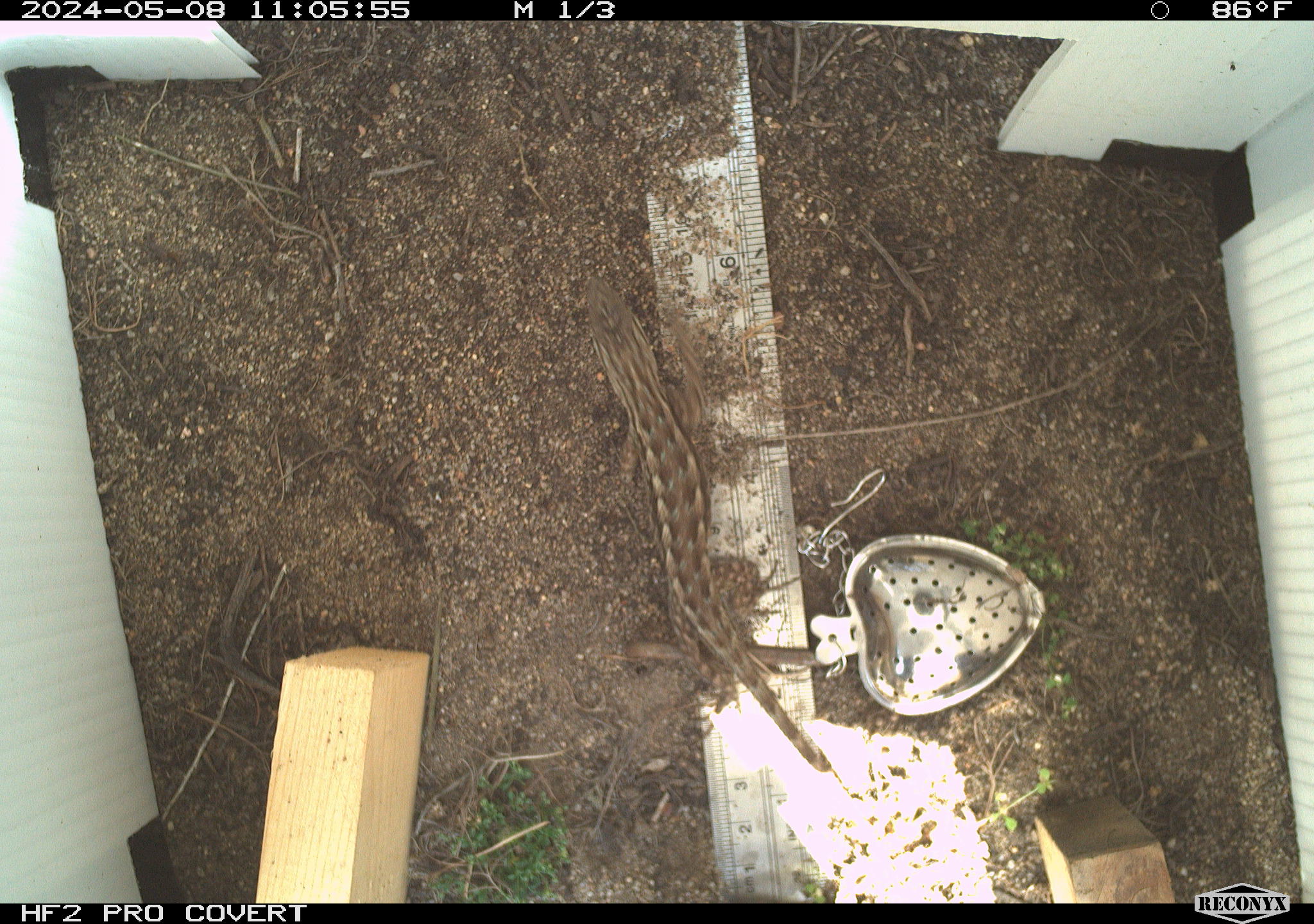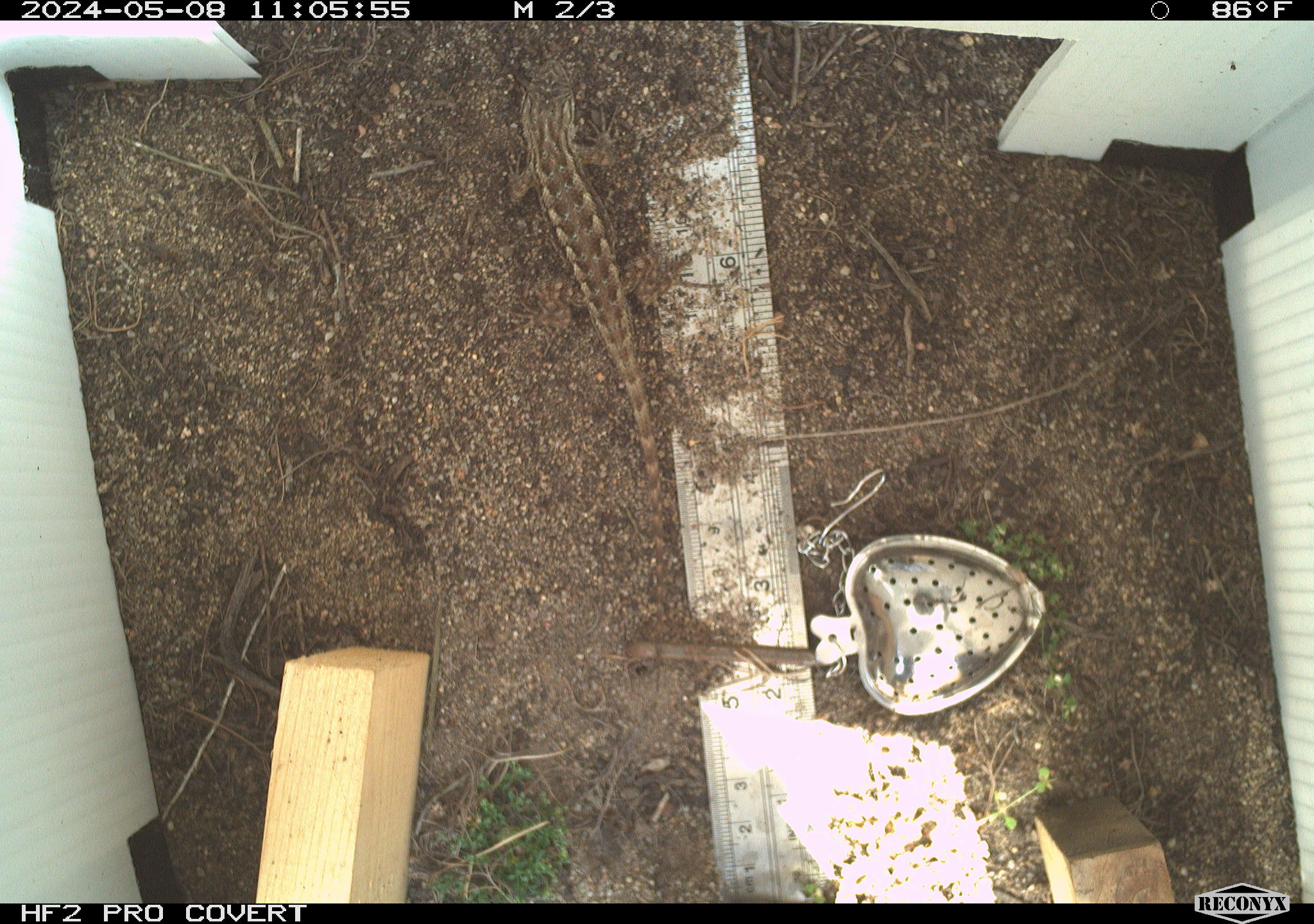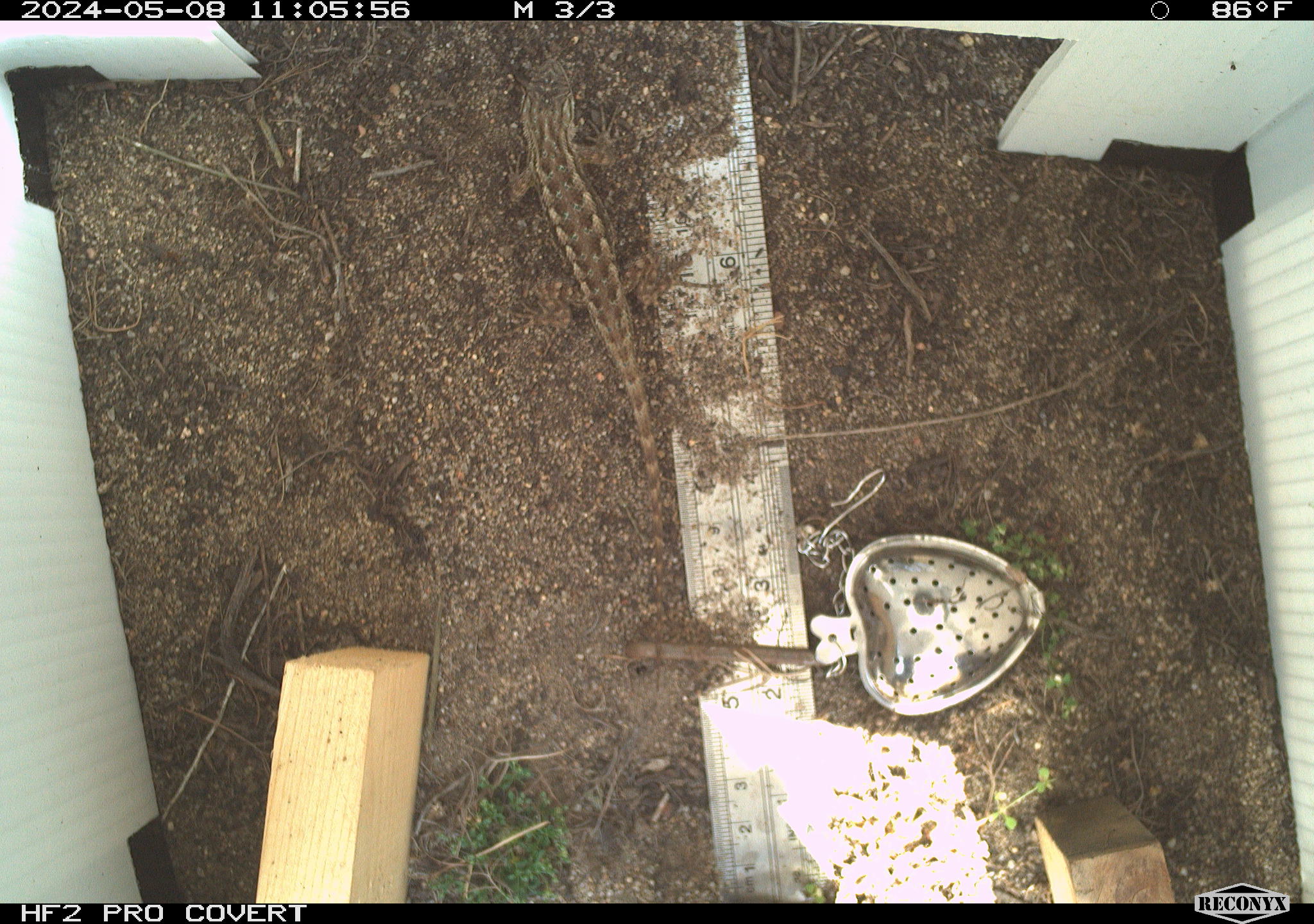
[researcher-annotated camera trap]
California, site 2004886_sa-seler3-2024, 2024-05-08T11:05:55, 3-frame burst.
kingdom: Animalia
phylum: Chordata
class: Reptilia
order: Squamata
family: Phrynosomatidae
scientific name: Phrynosomatidae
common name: phrynosomatid lizards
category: phrynosomatidae family